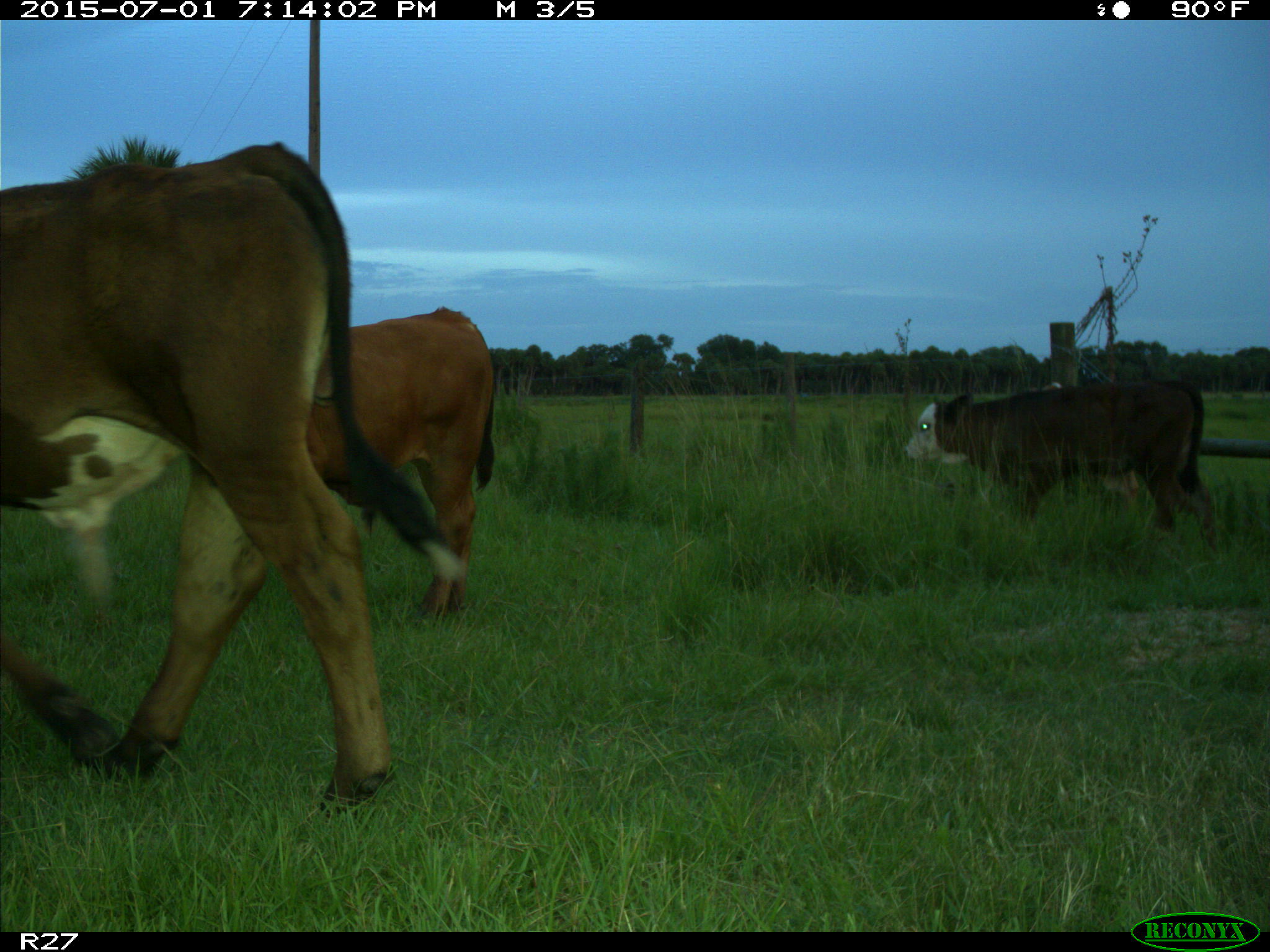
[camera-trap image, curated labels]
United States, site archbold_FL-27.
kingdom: Animalia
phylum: Chordata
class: Mammalia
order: Artiodactyla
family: Bovidae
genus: Bos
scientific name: Bos taurus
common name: domestic cow